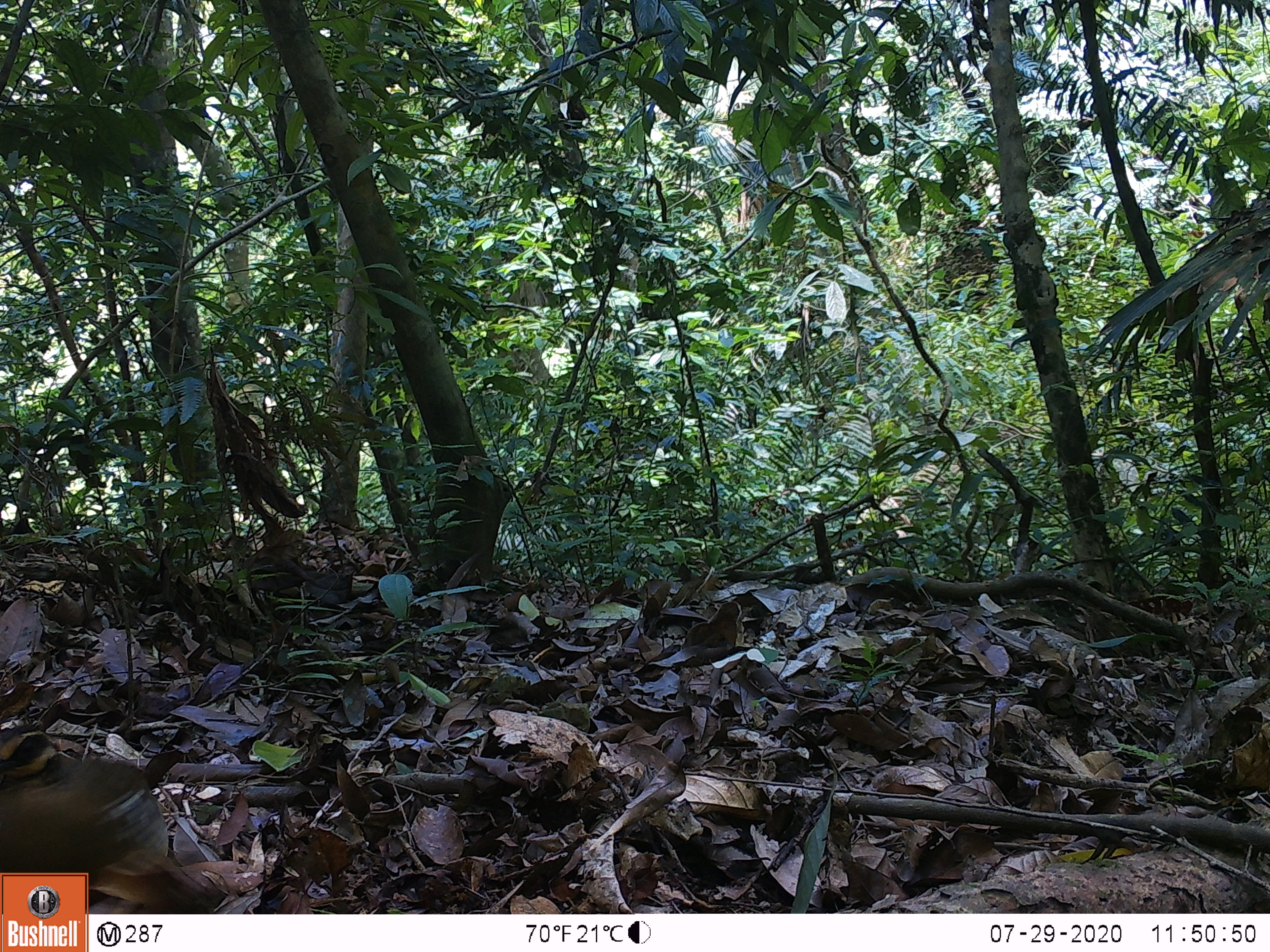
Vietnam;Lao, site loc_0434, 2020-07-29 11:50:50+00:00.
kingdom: Animalia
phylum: Chordata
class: Aves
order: Galliformes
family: Phasianidae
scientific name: Phasianidae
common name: partridge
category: unidentified partridge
Unidentified partridge (partridge) (Phasianidae). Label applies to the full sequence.